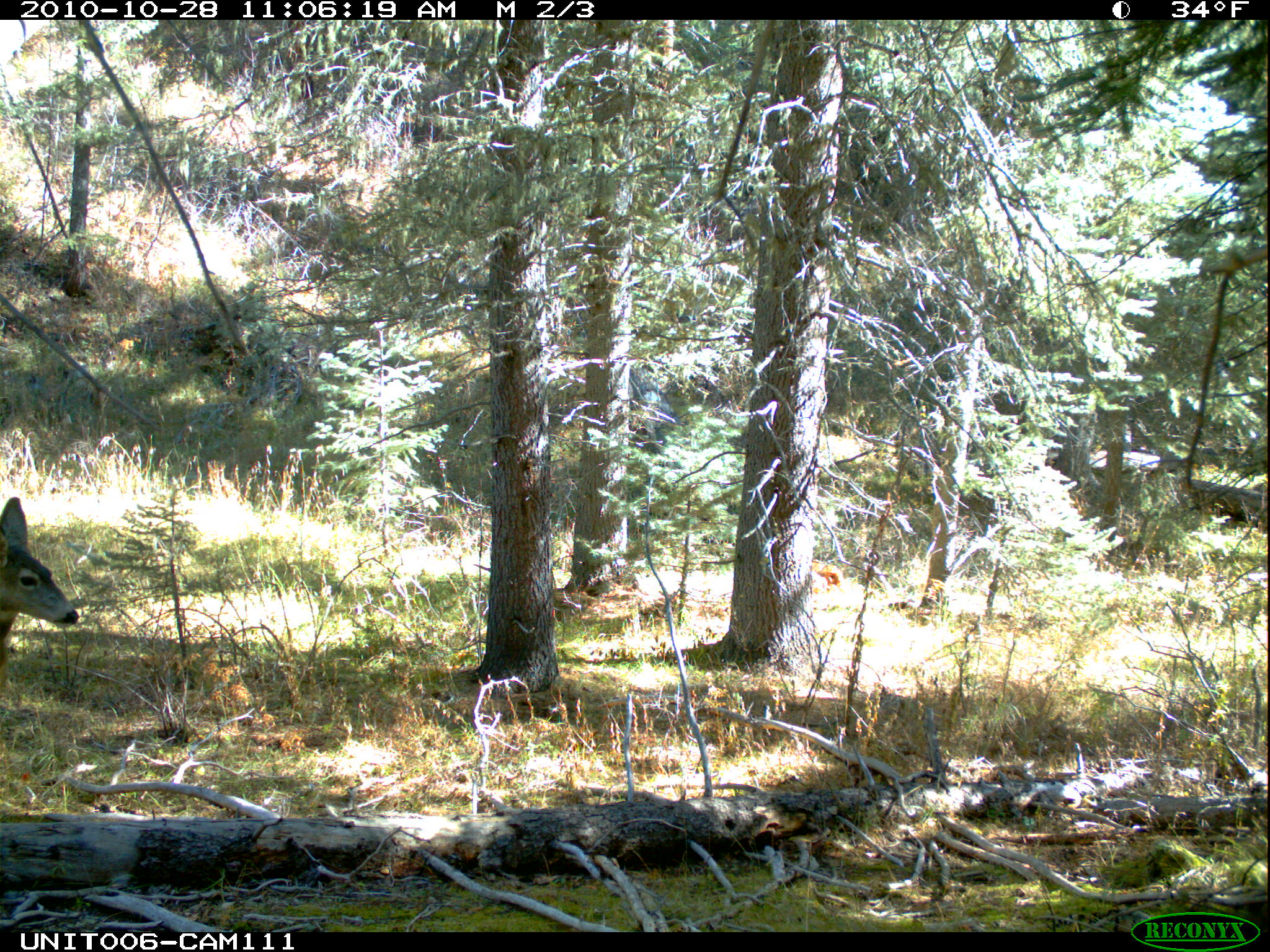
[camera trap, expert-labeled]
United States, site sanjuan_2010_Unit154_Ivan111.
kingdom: Animalia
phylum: Chordata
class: Mammalia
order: Artiodactyla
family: Cervidae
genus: Odocoileus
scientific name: Odocoileus hemionus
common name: mule deer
Odocoileus hemionus (mule deer).